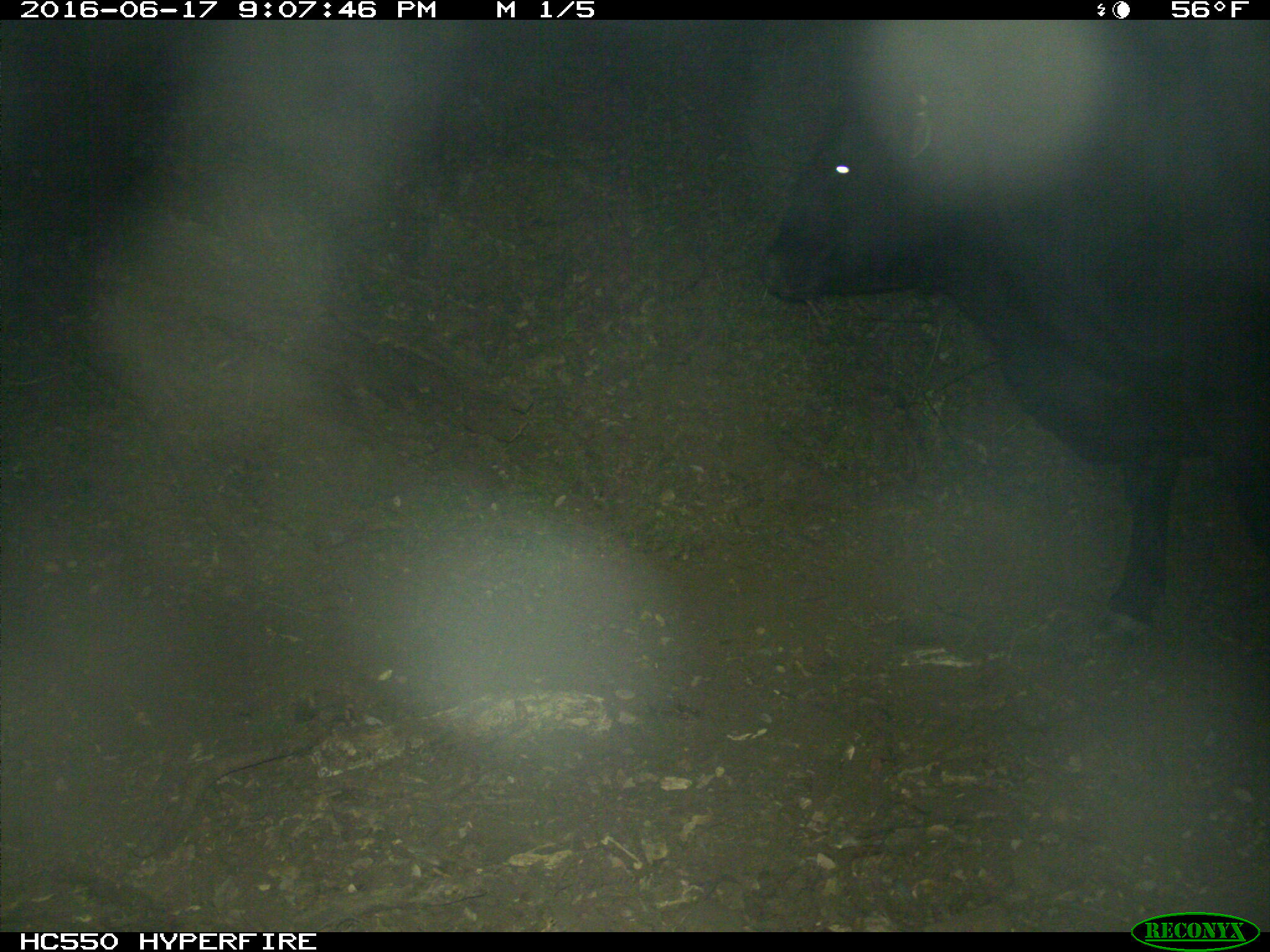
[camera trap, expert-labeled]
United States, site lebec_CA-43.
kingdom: Animalia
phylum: Chordata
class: Mammalia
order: Artiodactyla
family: Bovidae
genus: Bos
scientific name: Bos taurus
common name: domestic cow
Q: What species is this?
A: Bos taurus (domestic cow).